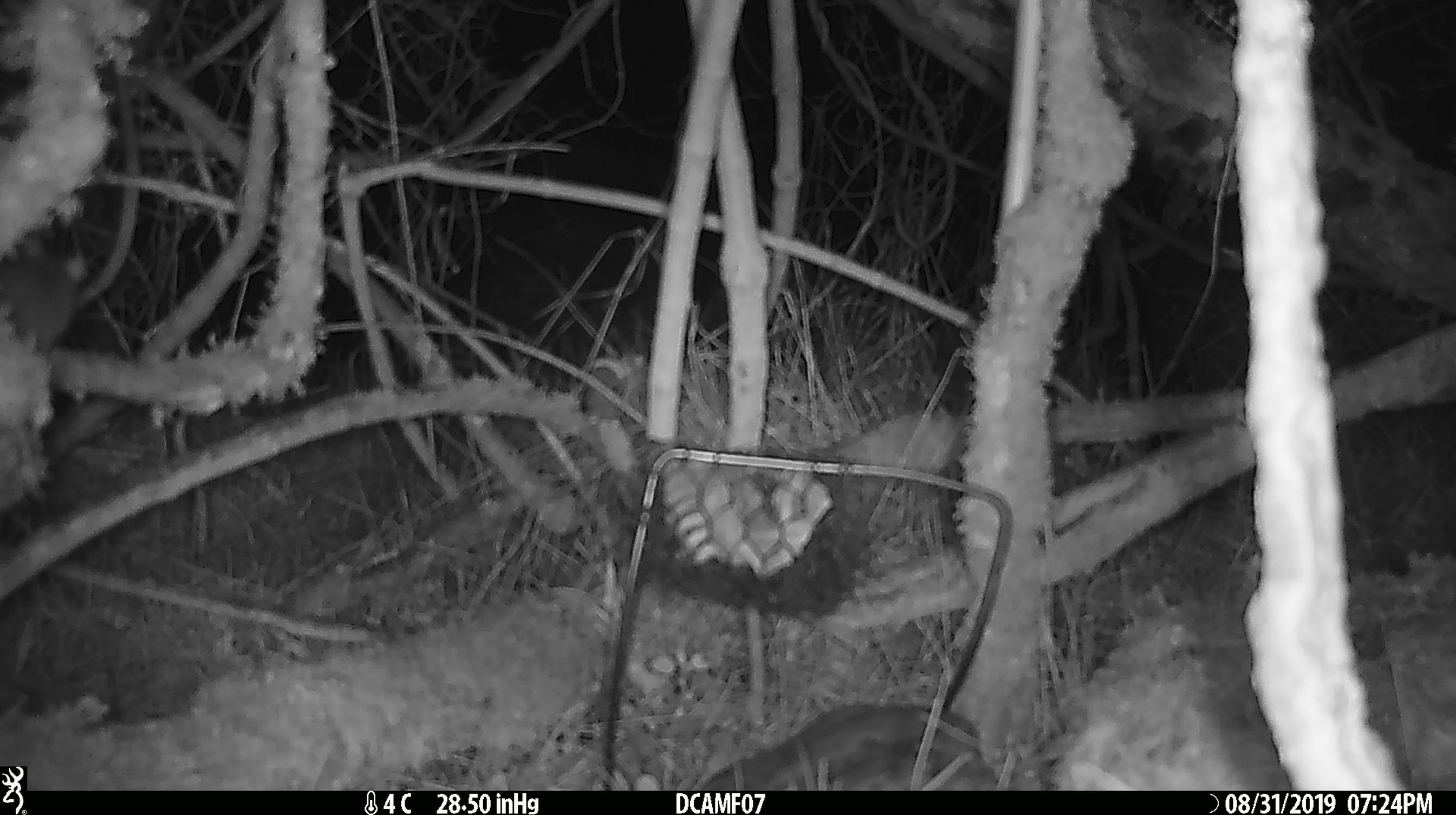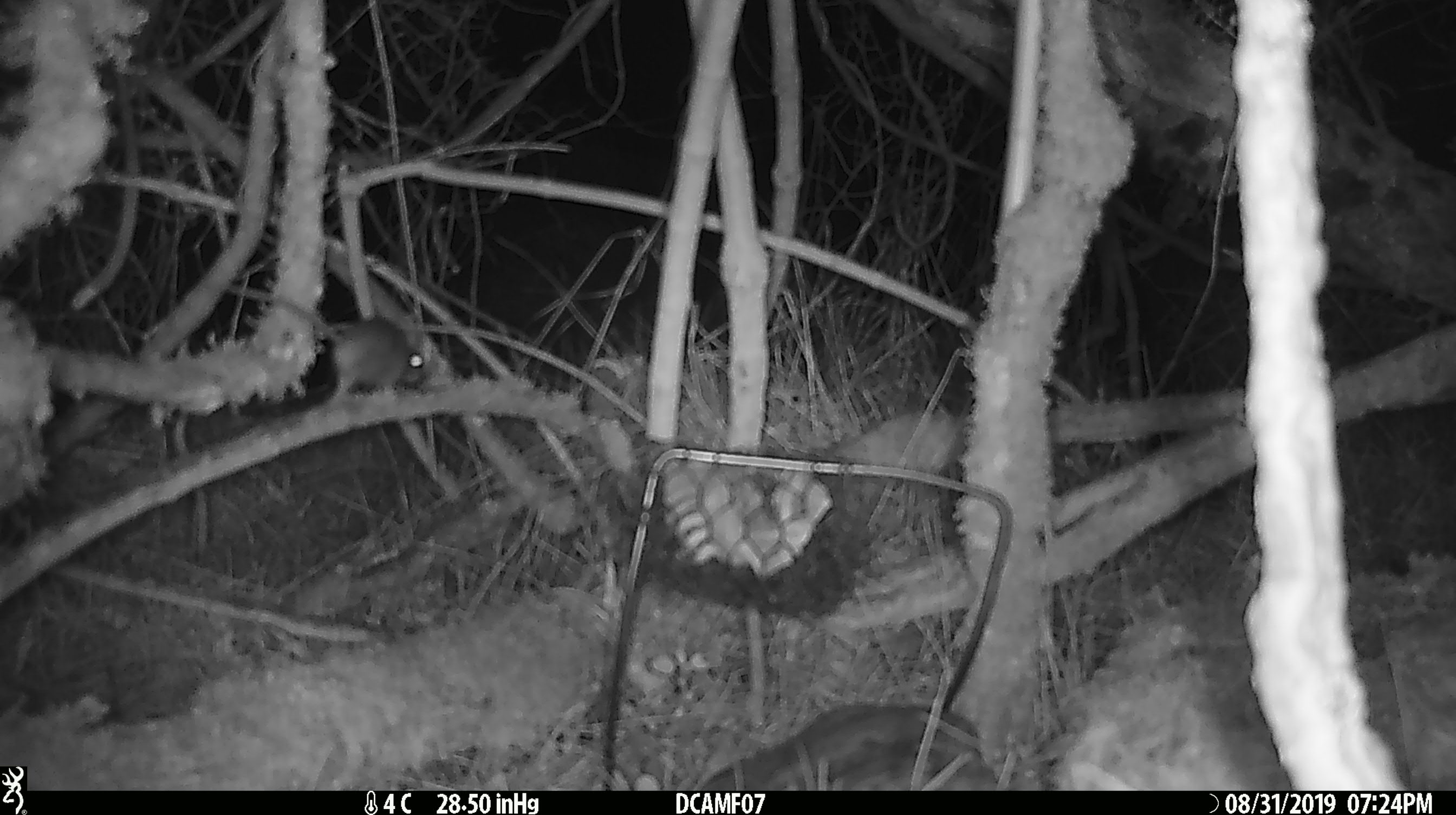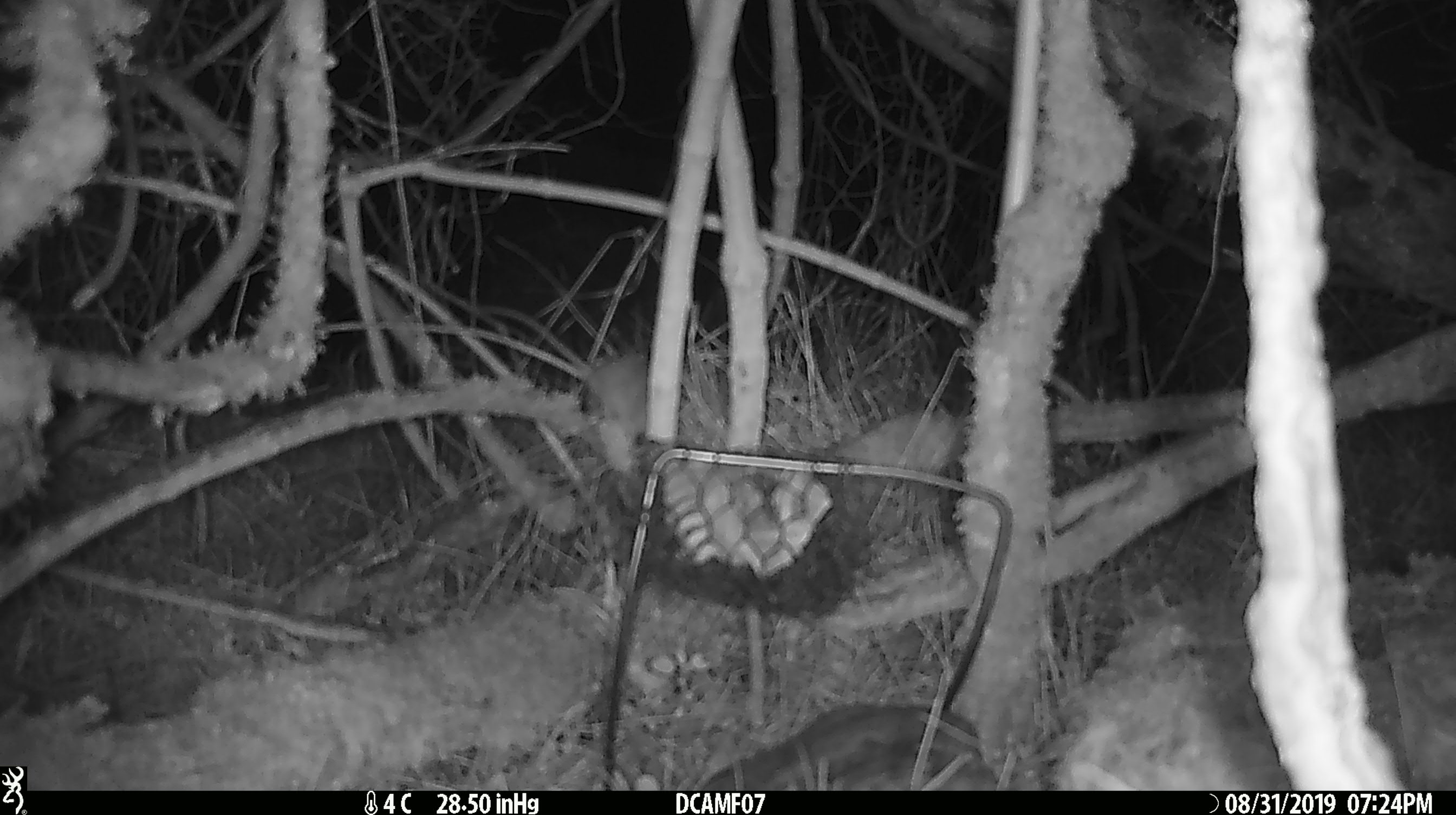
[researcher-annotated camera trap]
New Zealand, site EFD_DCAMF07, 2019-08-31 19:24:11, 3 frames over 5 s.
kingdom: Animalia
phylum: Chordata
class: Mammalia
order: Rodentia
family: Muridae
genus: Mus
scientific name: Mus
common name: mouse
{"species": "mouse (Mus)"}